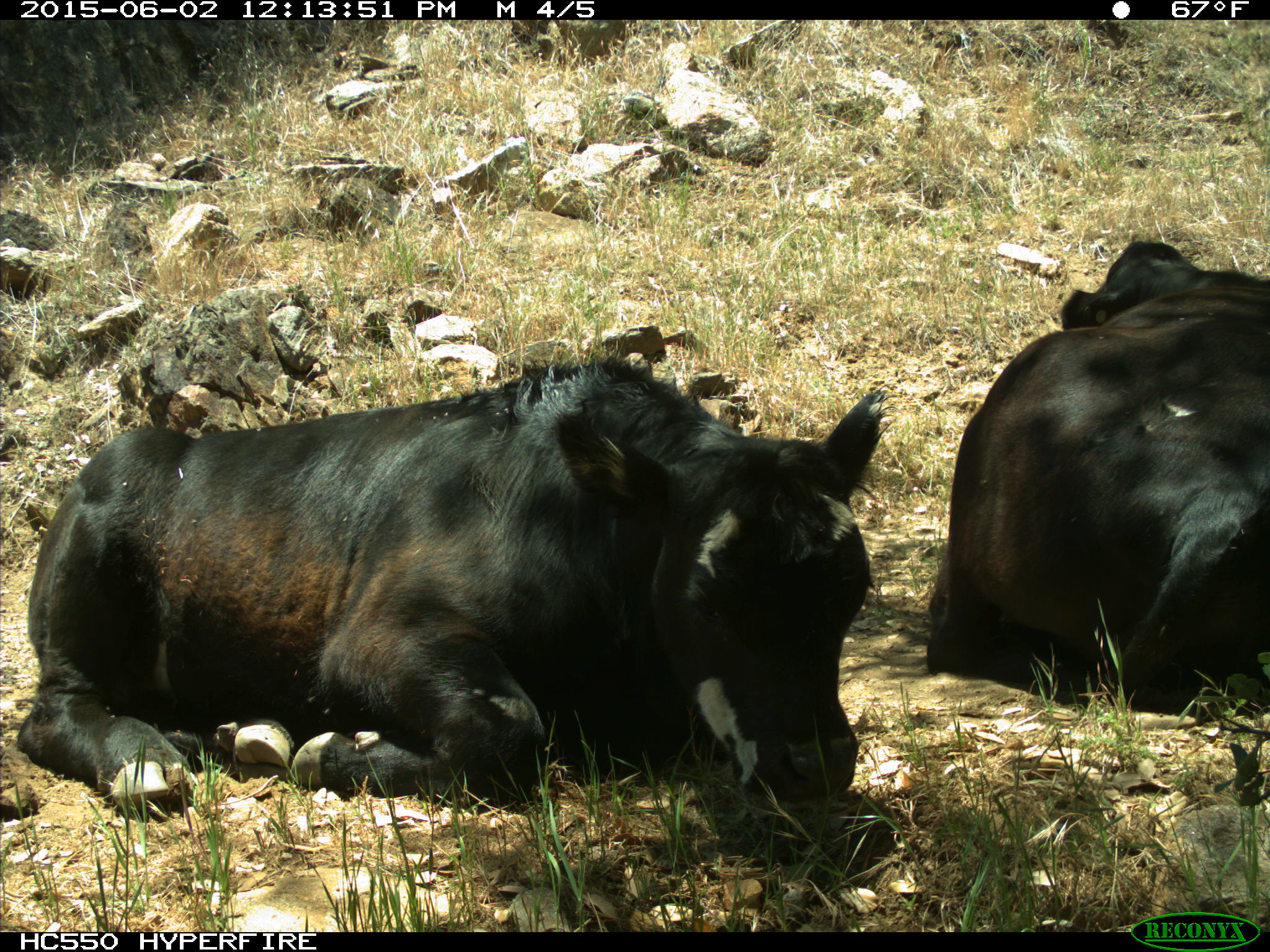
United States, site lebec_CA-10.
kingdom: Animalia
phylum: Chordata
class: Mammalia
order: Artiodactyla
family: Bovidae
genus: Bos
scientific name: Bos taurus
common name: domestic cow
Bos taurus (domestic cow).